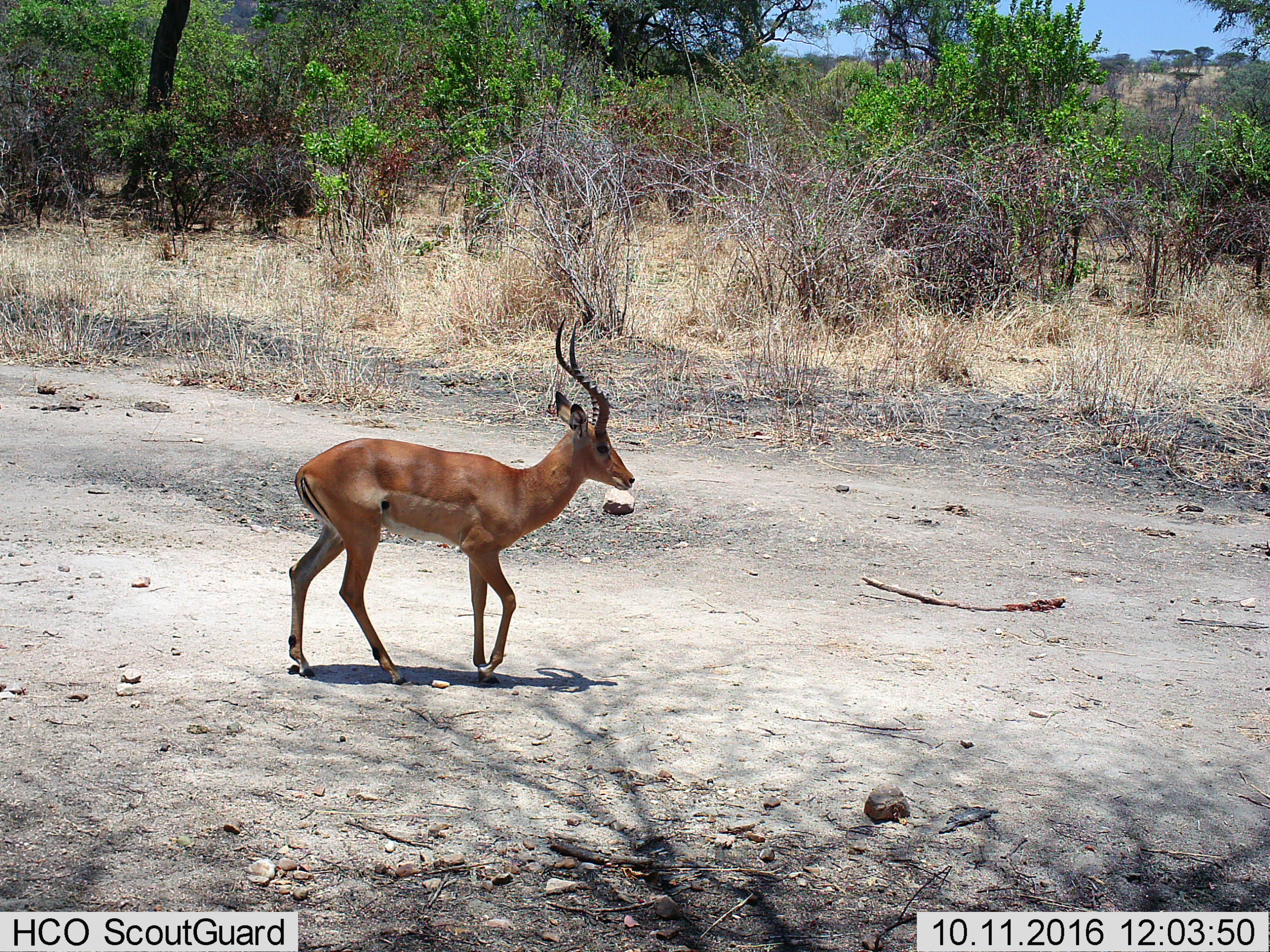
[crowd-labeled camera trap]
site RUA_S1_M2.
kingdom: Animalia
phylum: Chordata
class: Mammalia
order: Artiodactyla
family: Bovidae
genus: Aepyceros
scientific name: Aepyceros melampus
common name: impala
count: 1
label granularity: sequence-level